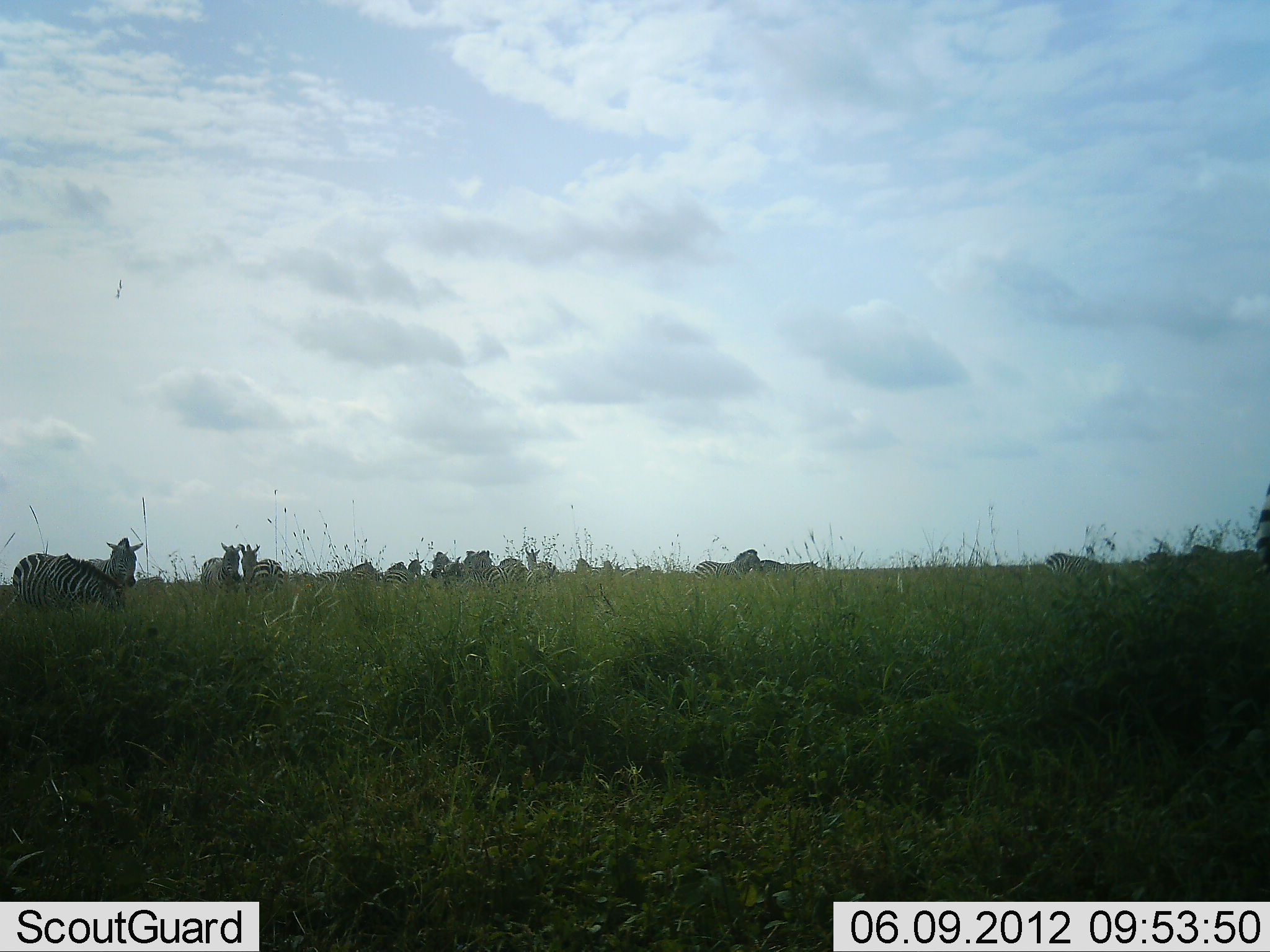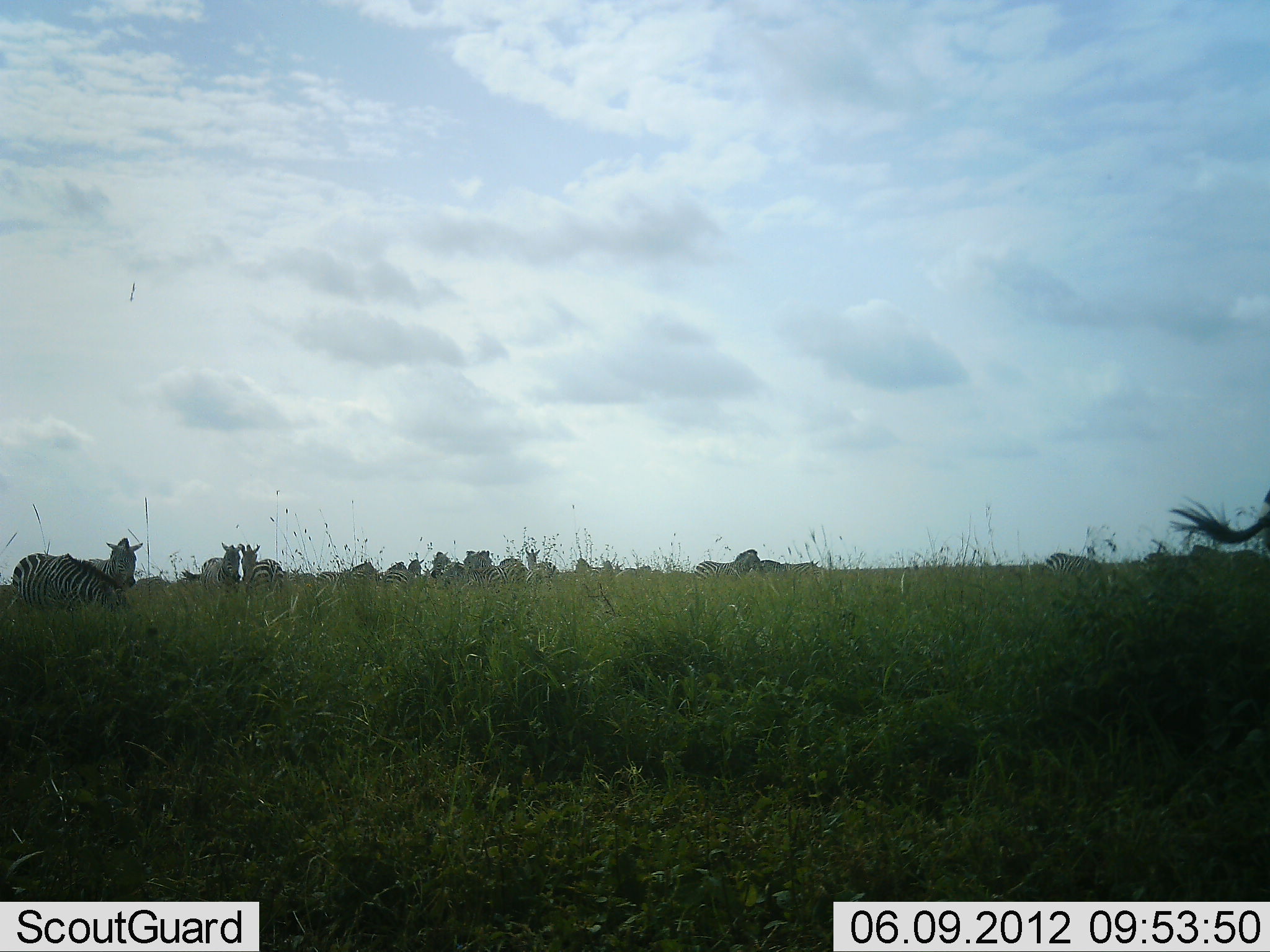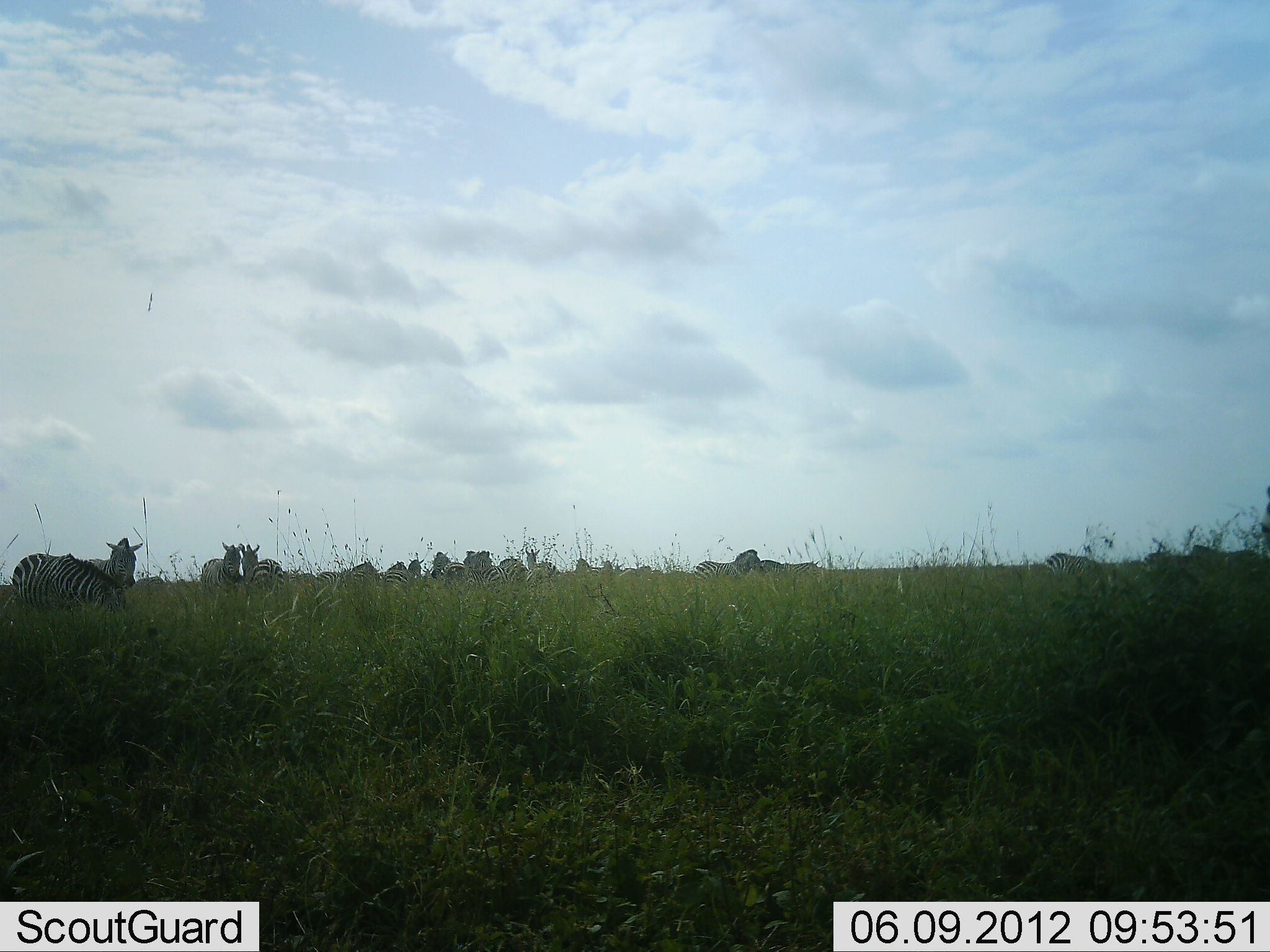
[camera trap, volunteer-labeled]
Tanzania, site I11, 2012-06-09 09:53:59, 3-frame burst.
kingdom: Animalia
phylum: Chordata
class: Mammalia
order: Perissodactyla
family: Equidae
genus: Equus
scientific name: Equus quagga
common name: plains zebra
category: zebra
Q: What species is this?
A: Zebra (plains zebra) (Equus quagga).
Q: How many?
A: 11-50.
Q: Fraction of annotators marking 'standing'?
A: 100%.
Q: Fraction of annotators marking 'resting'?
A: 10%.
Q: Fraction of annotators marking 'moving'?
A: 10%.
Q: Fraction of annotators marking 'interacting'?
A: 0%.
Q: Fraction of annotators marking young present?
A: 0%.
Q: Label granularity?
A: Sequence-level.